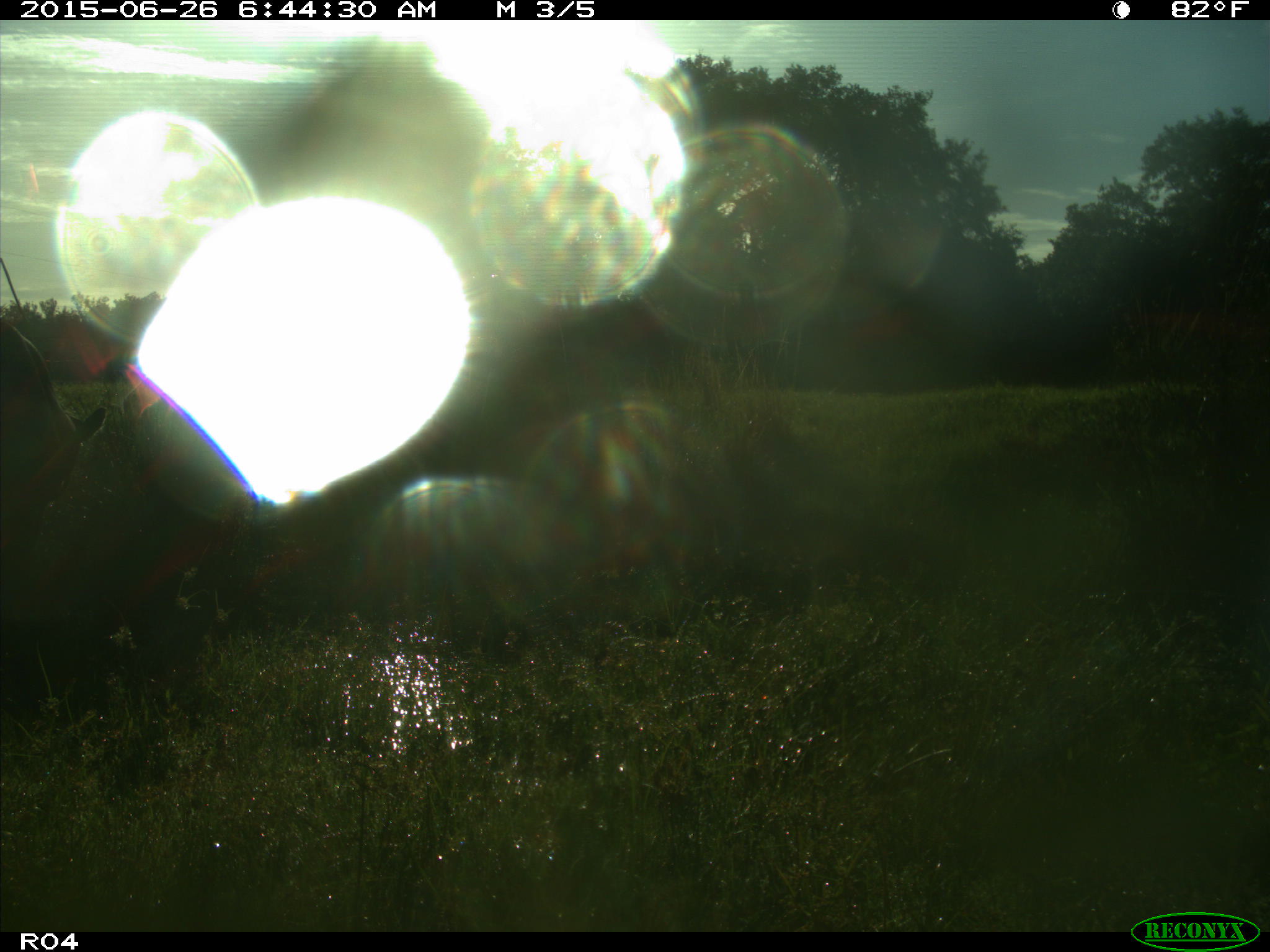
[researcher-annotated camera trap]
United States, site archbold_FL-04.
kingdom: Animalia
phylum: Chordata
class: Mammalia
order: Artiodactyla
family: Bovidae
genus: Bos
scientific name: Bos taurus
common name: domestic cow